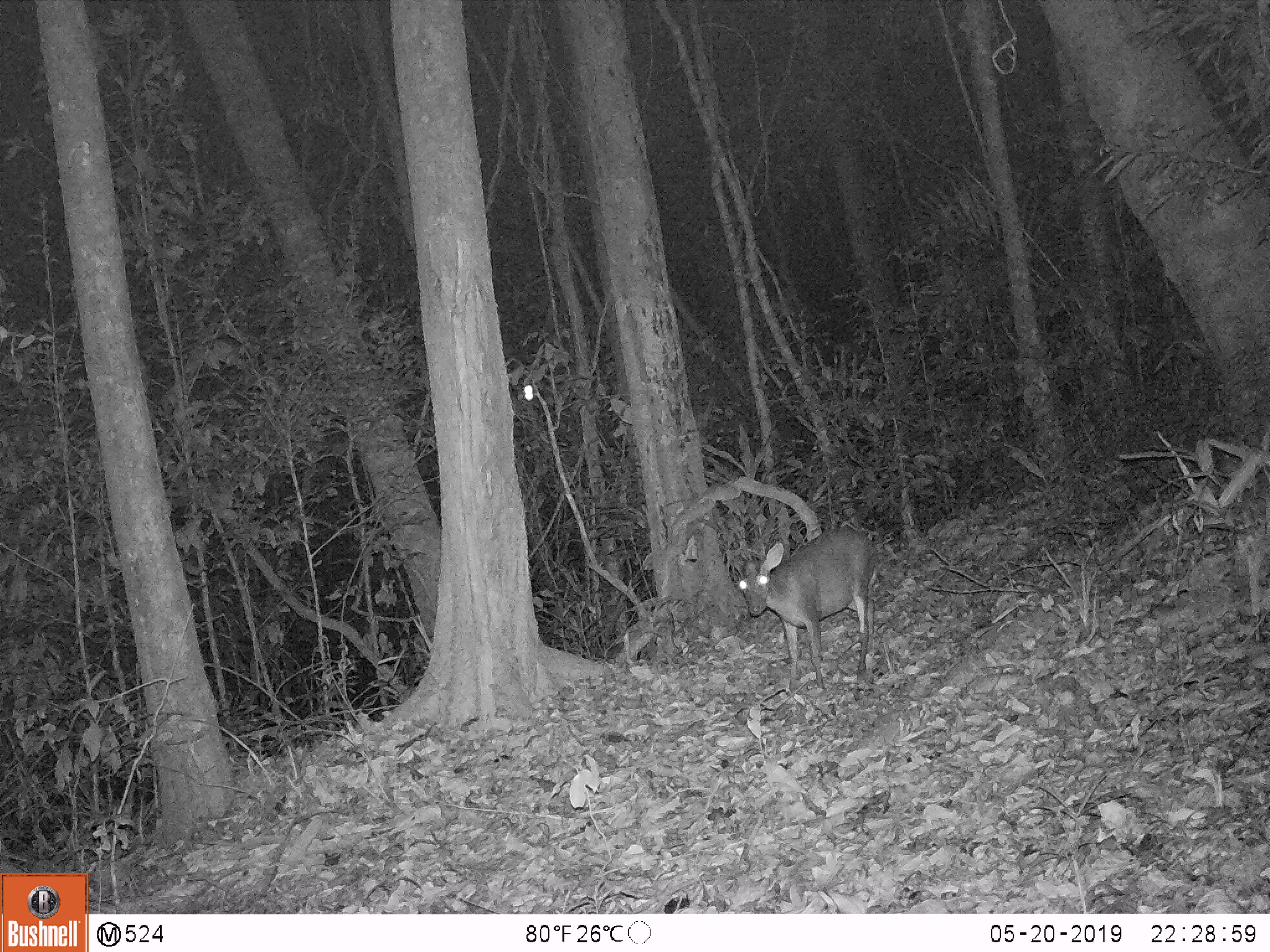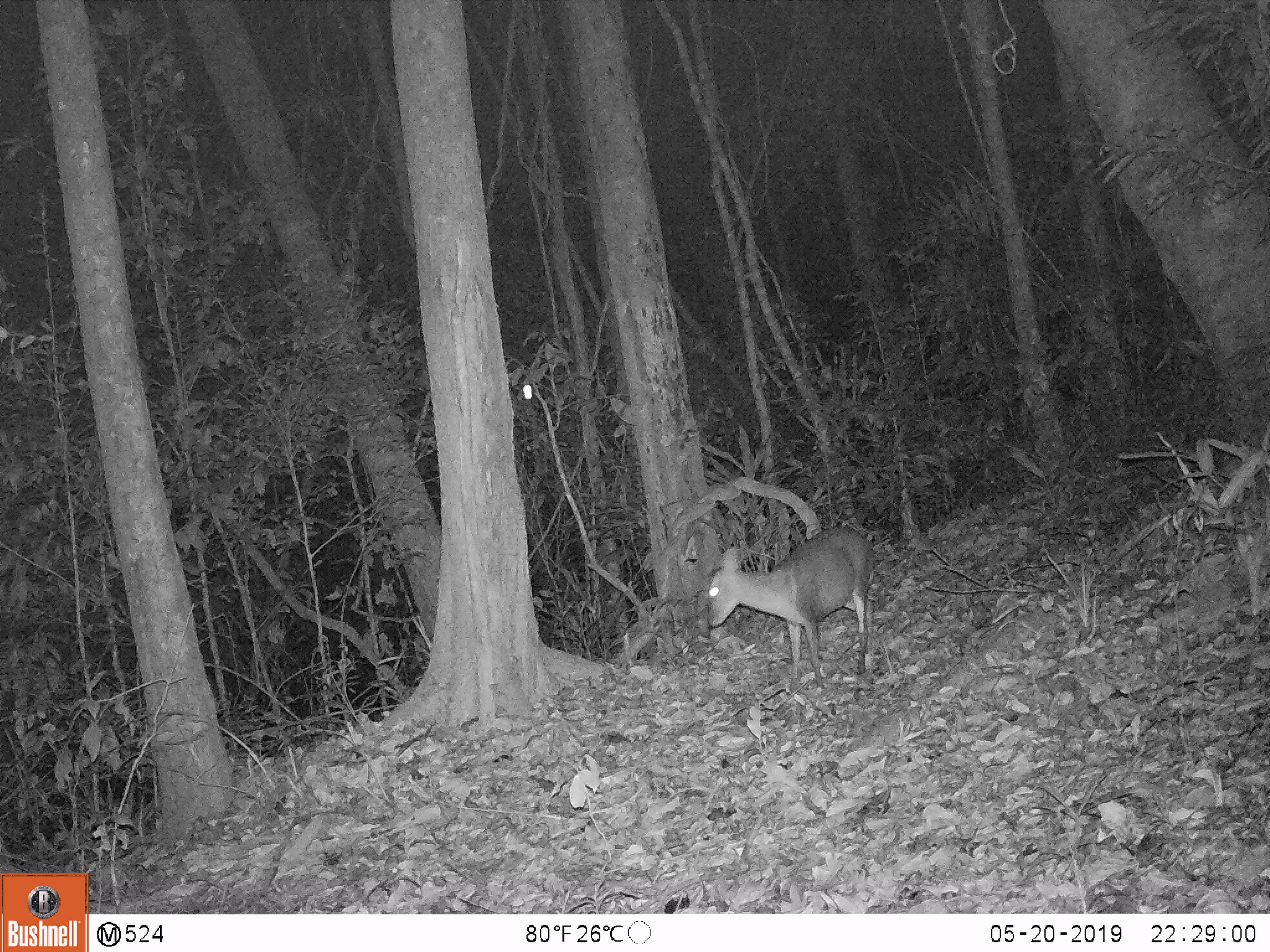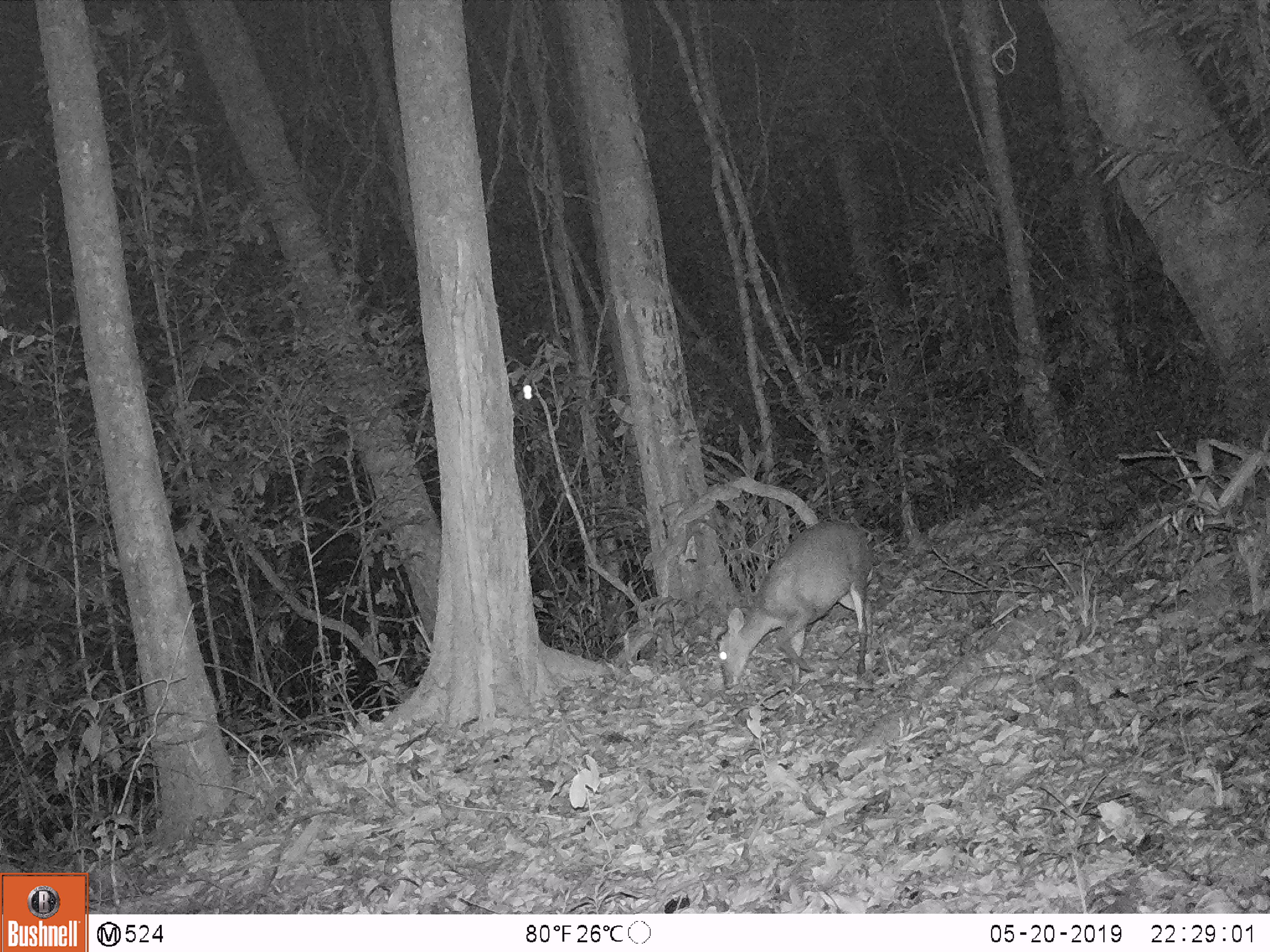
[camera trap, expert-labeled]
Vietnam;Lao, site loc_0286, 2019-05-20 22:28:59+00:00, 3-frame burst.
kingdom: Animalia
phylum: Chordata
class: Mammalia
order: Artiodactyla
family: Cervidae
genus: Muntiacus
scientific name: Muntiacus rooseveltorum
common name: roosevelt's muntjac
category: roosevelts muntjac group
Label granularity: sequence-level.